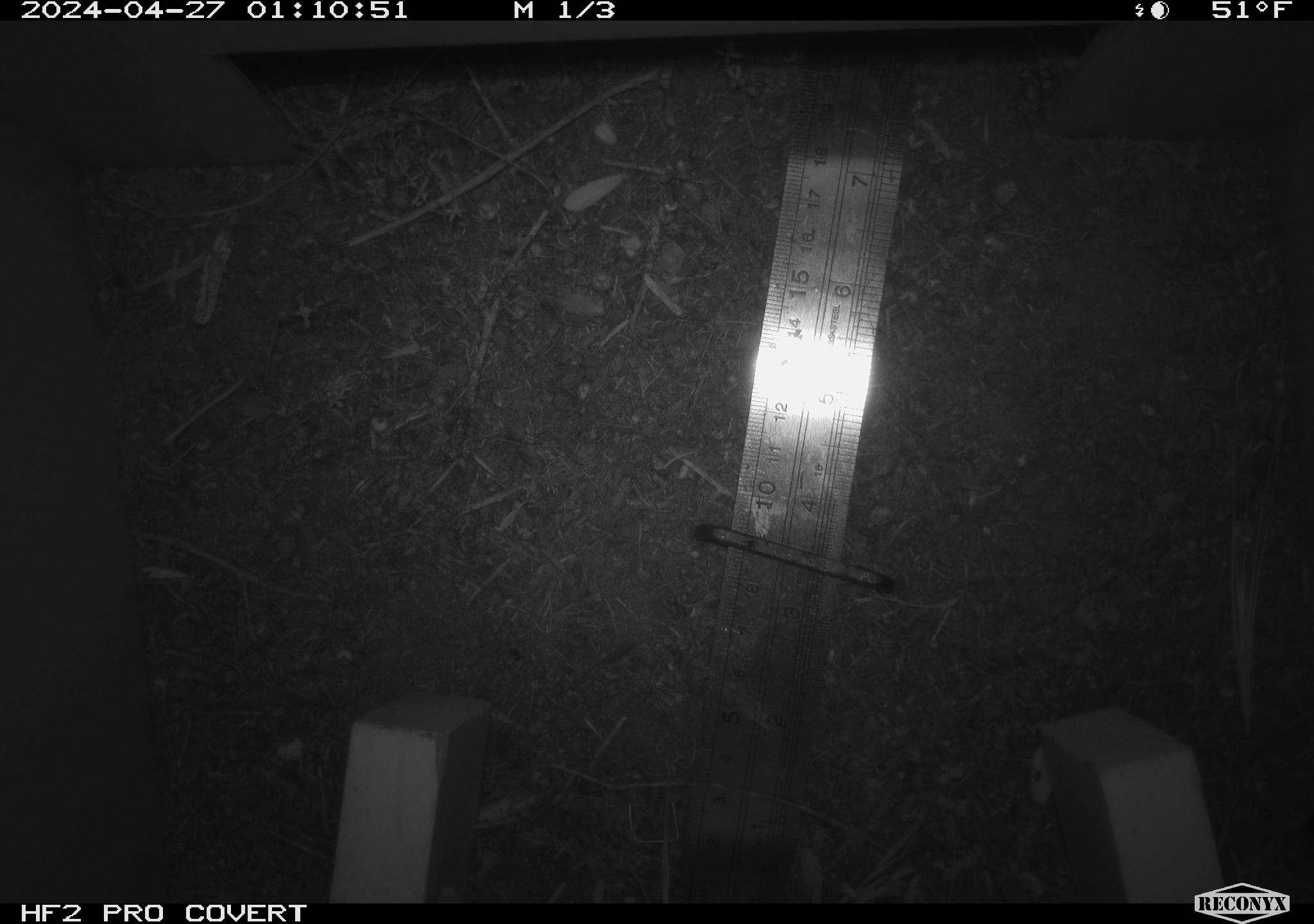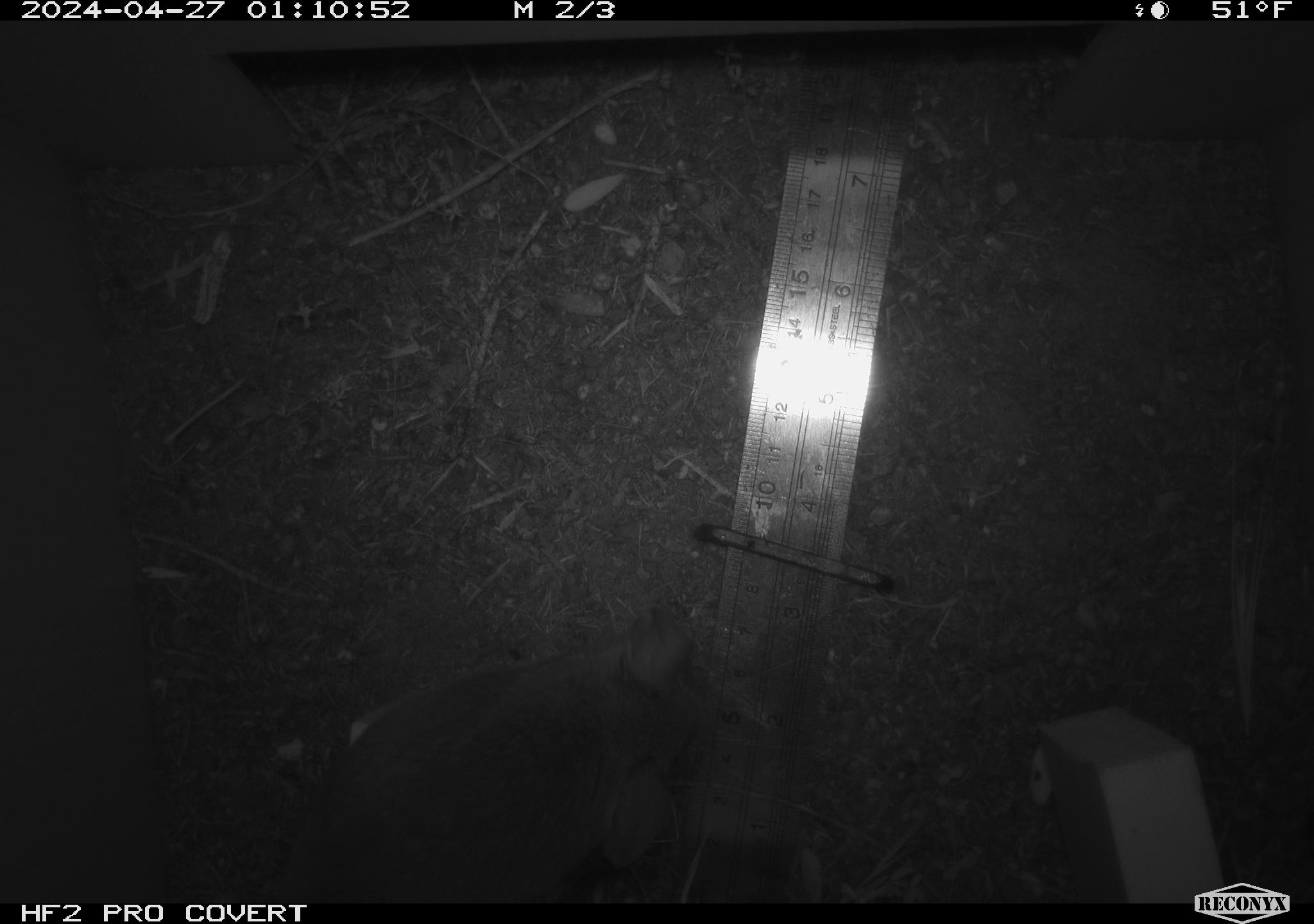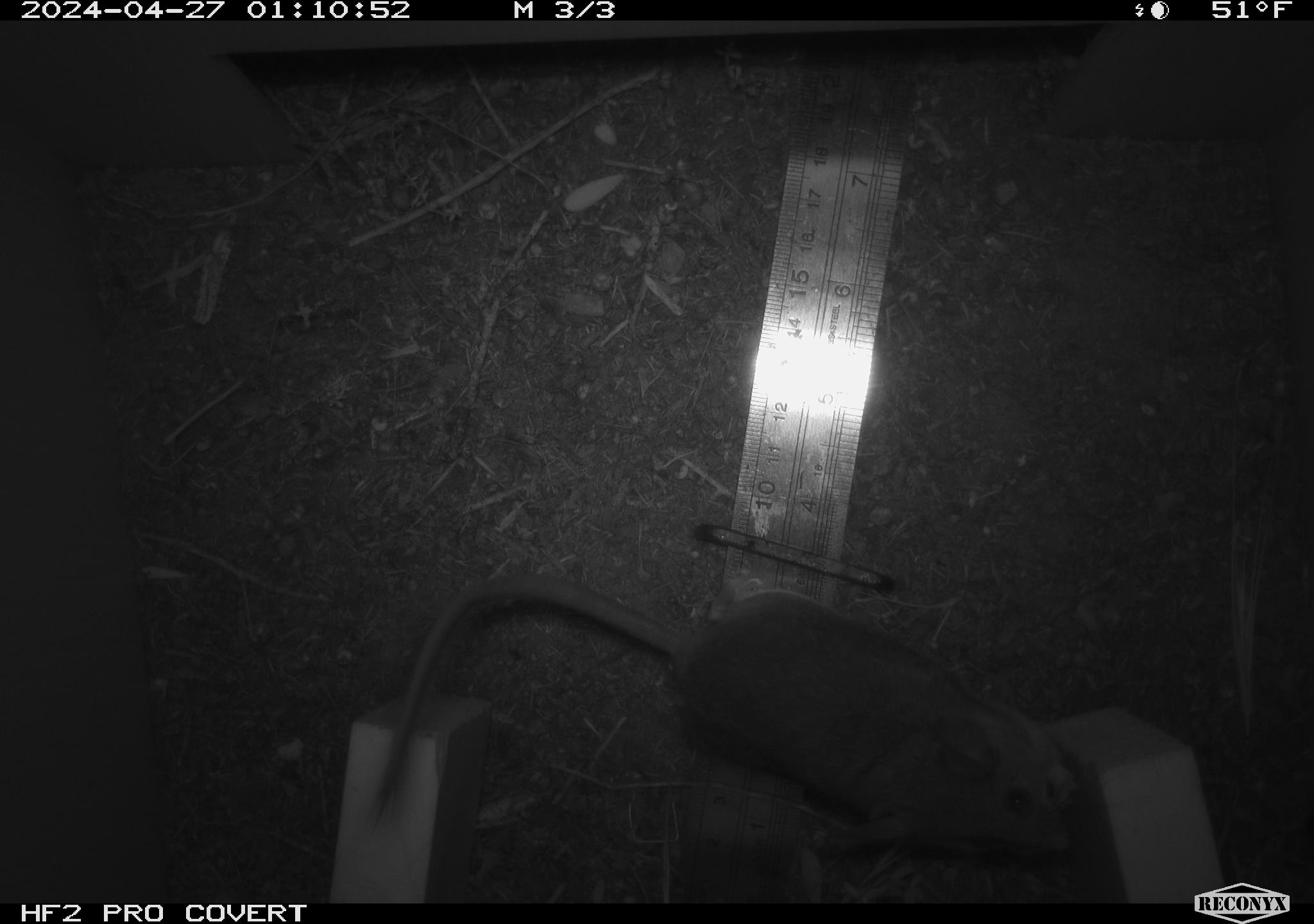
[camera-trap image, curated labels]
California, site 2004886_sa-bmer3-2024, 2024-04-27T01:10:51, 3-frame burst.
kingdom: Animalia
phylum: Chordata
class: Mammalia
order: Rodentia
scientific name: Rodentia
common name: mouse species